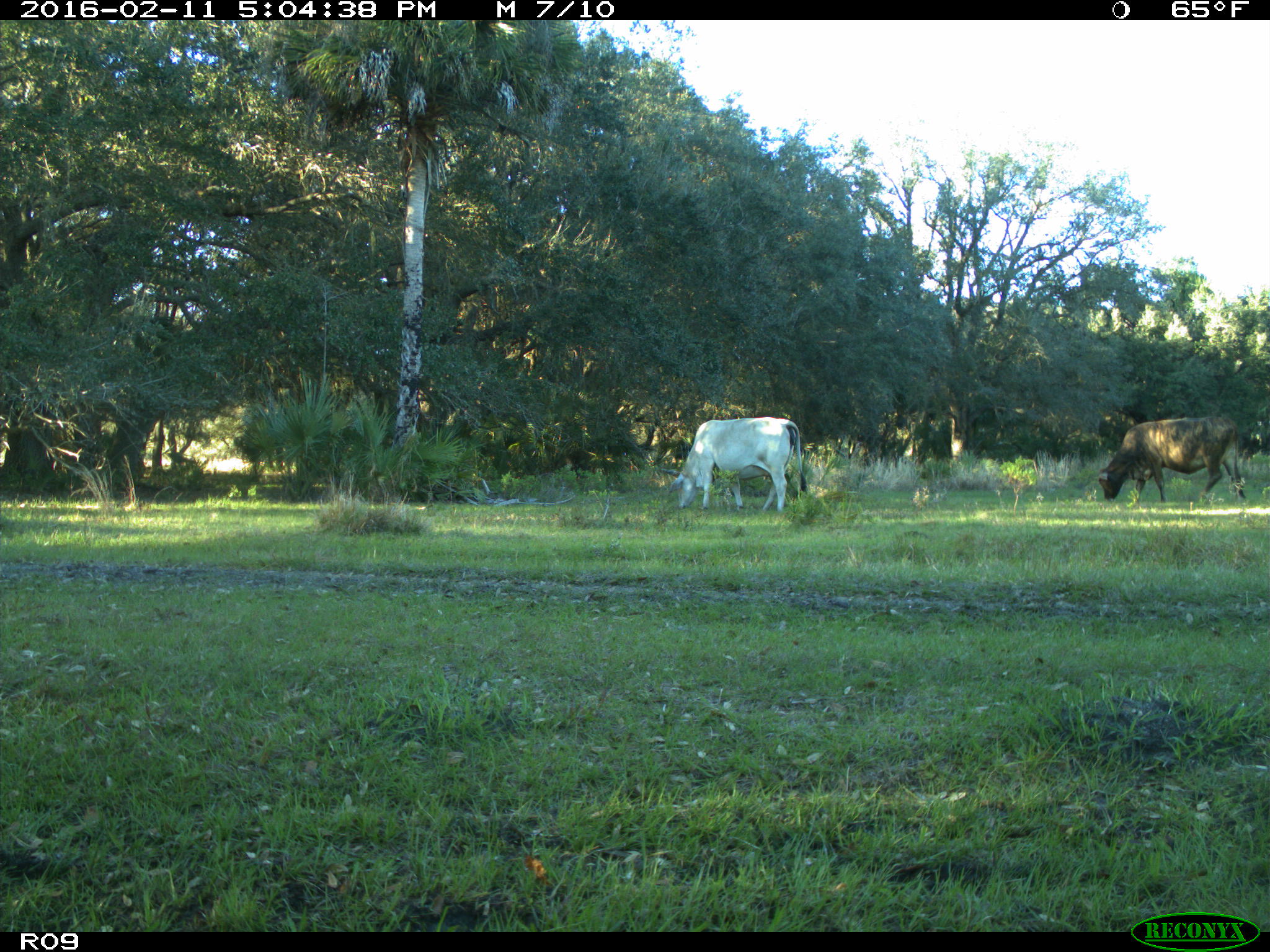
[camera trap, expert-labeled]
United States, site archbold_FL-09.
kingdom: Animalia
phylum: Chordata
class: Mammalia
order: Artiodactyla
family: Bovidae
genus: Bos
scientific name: Bos taurus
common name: domestic cow